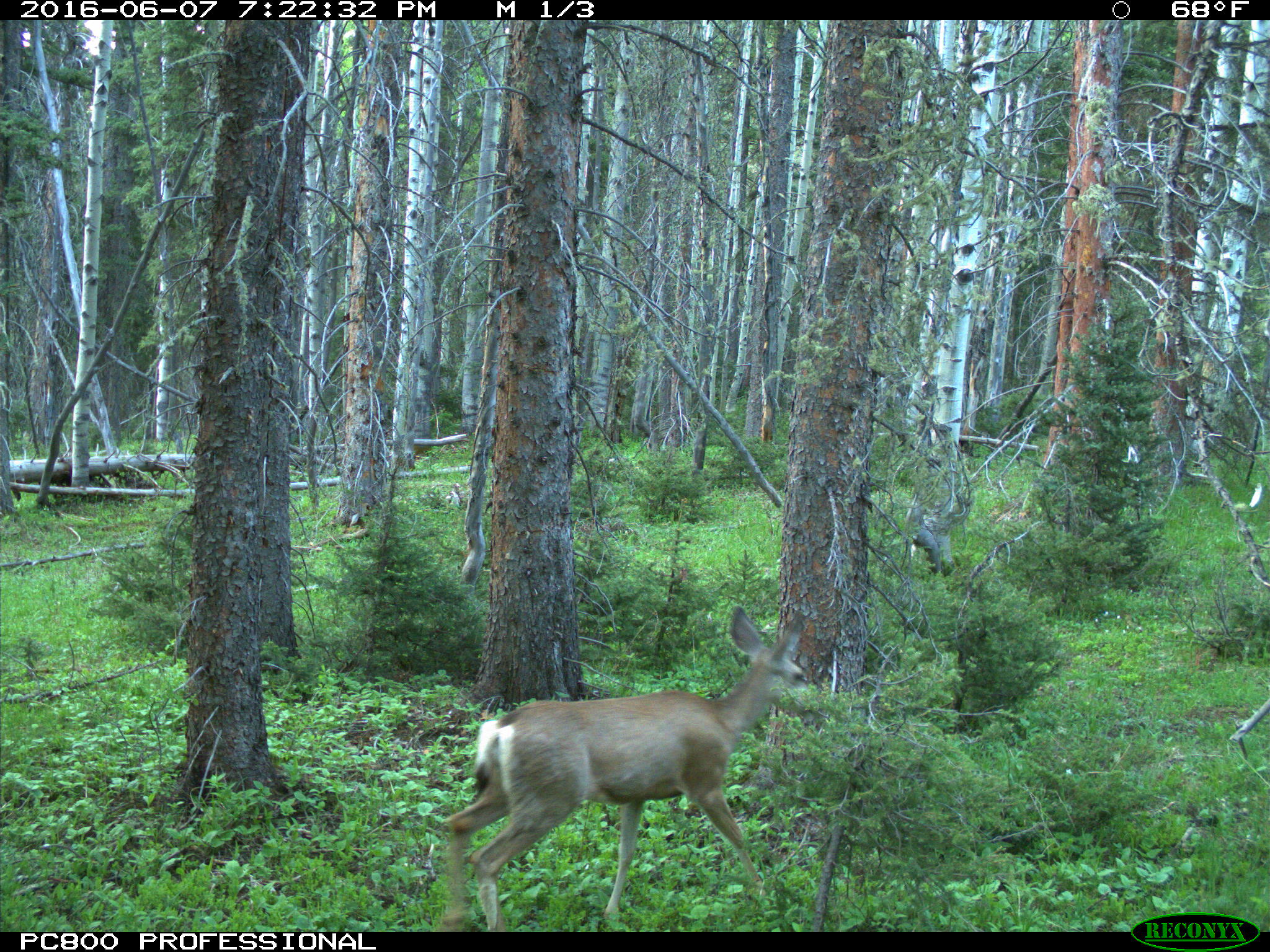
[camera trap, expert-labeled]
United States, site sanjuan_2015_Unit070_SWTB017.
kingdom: Animalia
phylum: Chordata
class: Mammalia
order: Artiodactyla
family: Cervidae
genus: Odocoileus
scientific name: Odocoileus hemionus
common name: mule deer